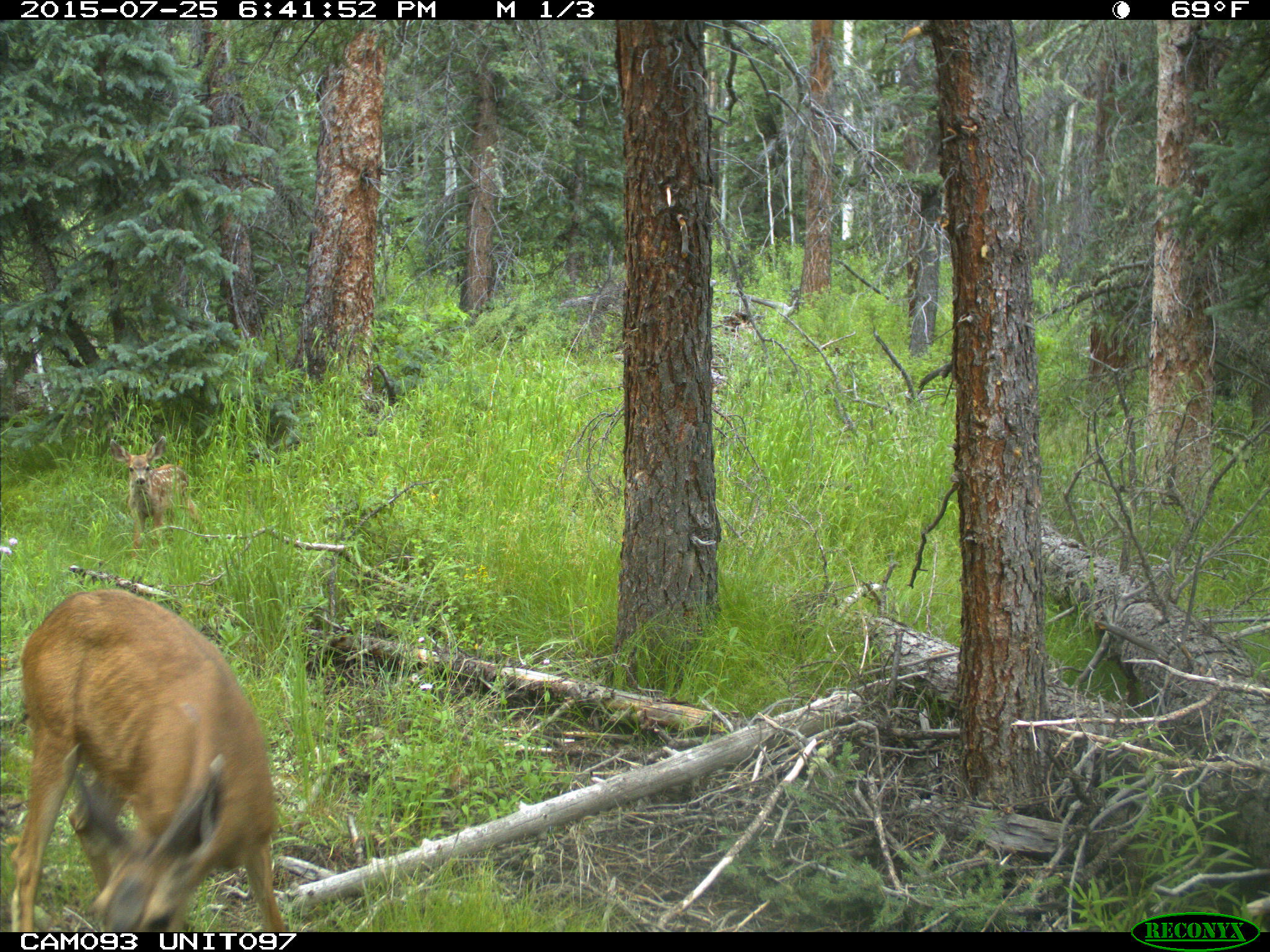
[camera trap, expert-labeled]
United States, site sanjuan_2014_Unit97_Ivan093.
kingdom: Animalia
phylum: Chordata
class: Mammalia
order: Artiodactyla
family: Cervidae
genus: Odocoileus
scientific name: Odocoileus hemionus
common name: mule deer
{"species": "Odocoileus hemionus (mule deer)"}